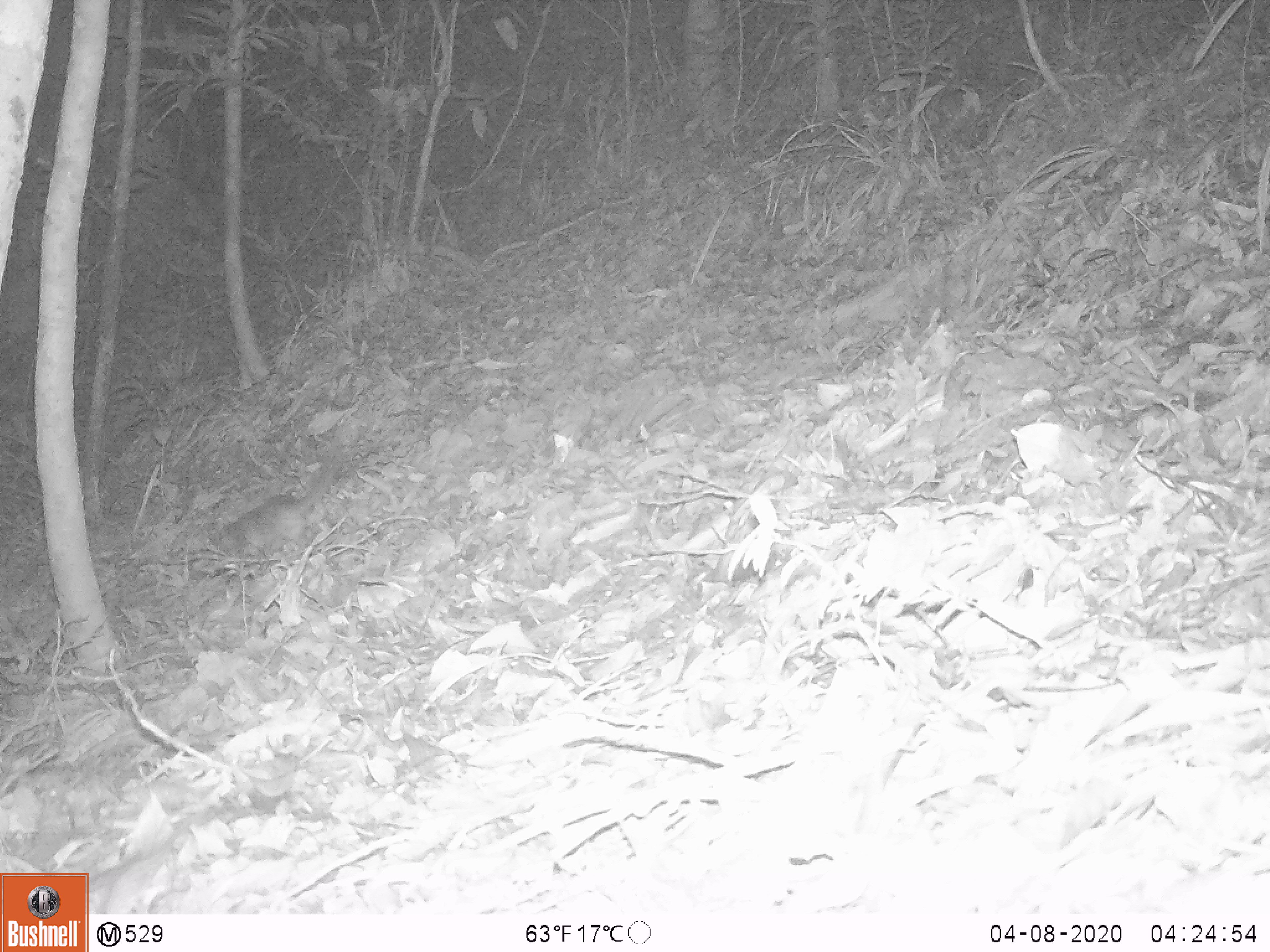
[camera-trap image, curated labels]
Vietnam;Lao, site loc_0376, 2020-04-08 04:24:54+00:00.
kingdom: Animalia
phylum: Chordata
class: Mammalia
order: Carnivora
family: Mustelidae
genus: Melogale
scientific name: Melogale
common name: ferret badger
Ferret badger (Melogale). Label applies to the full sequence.